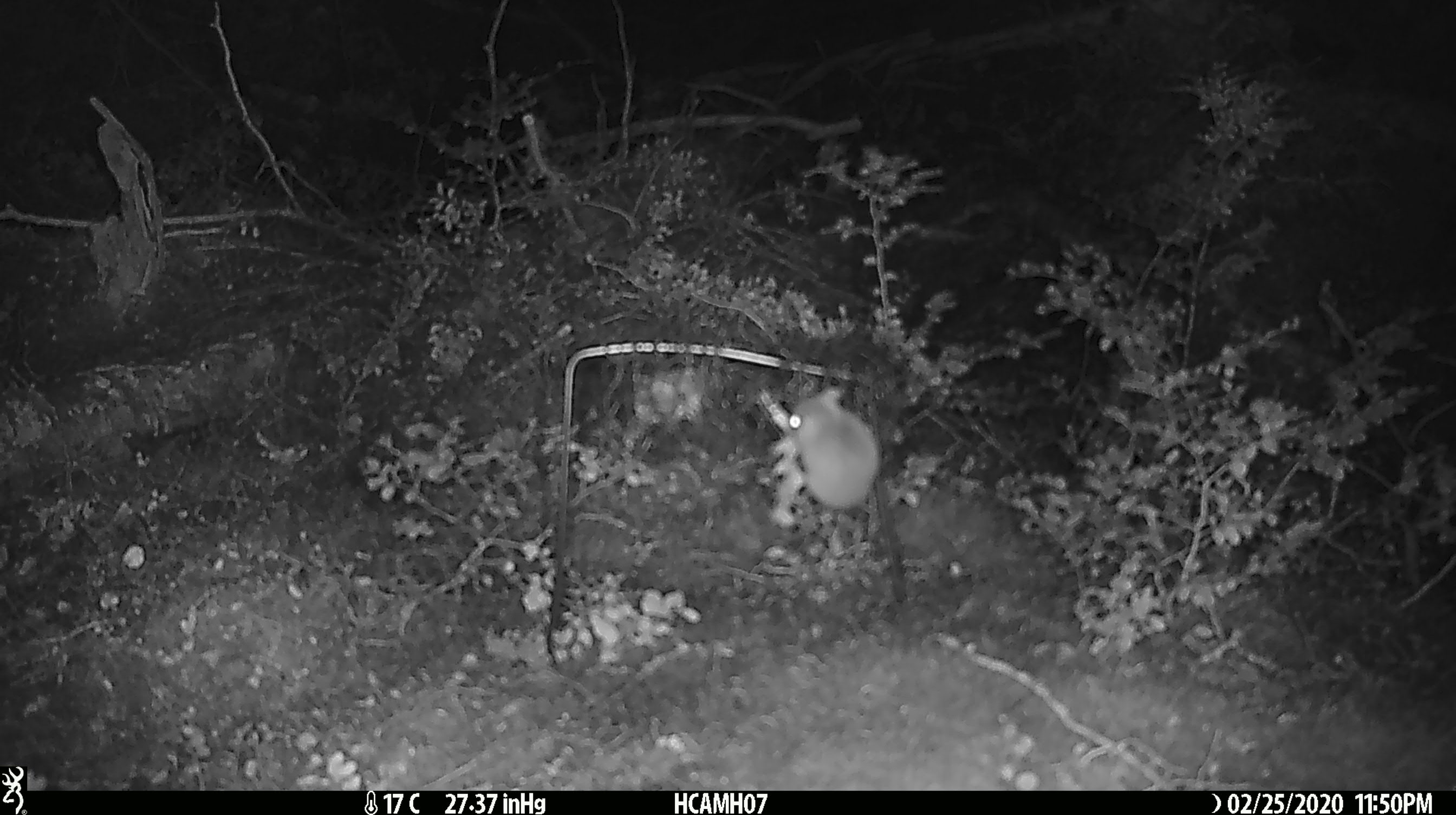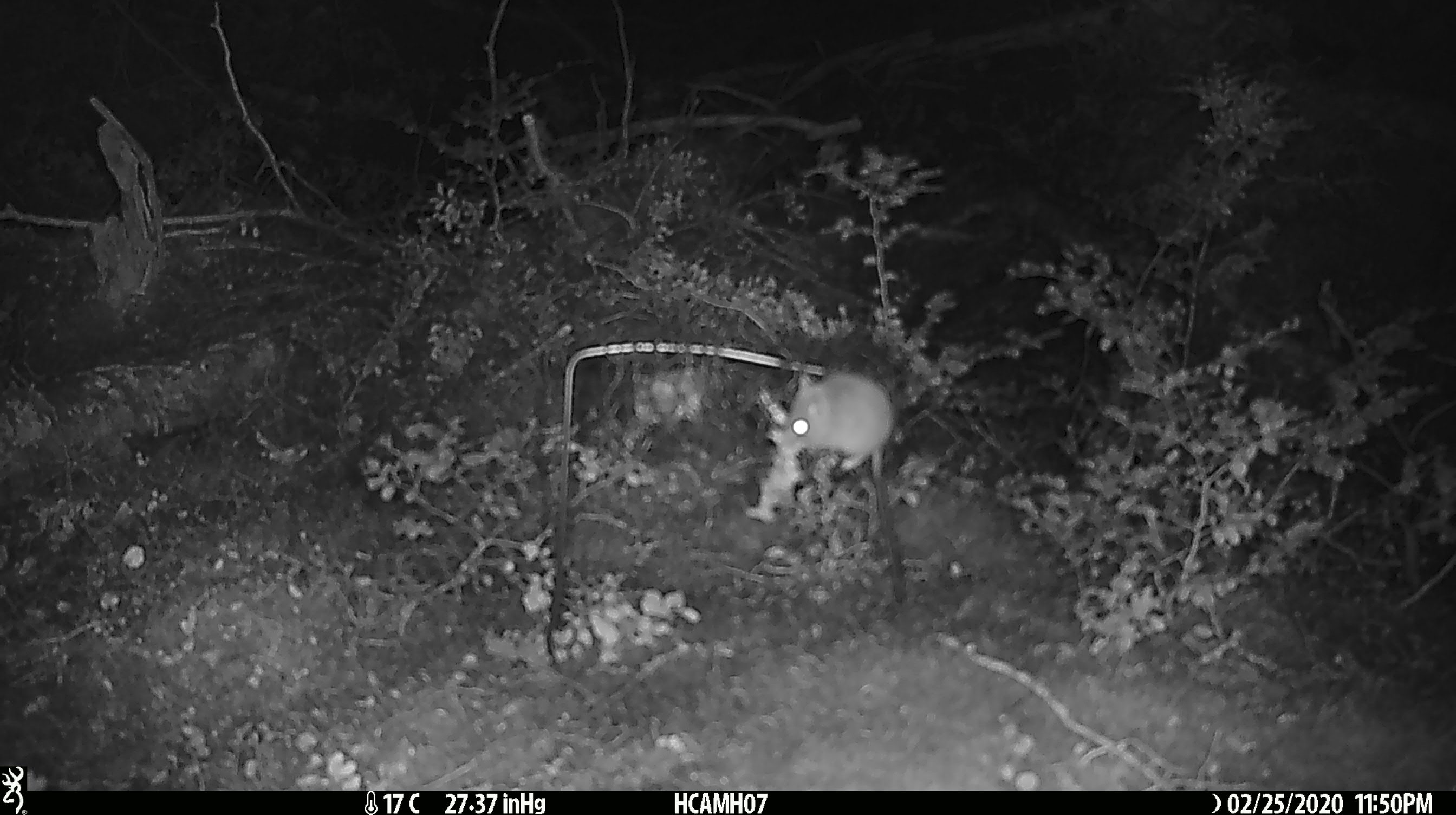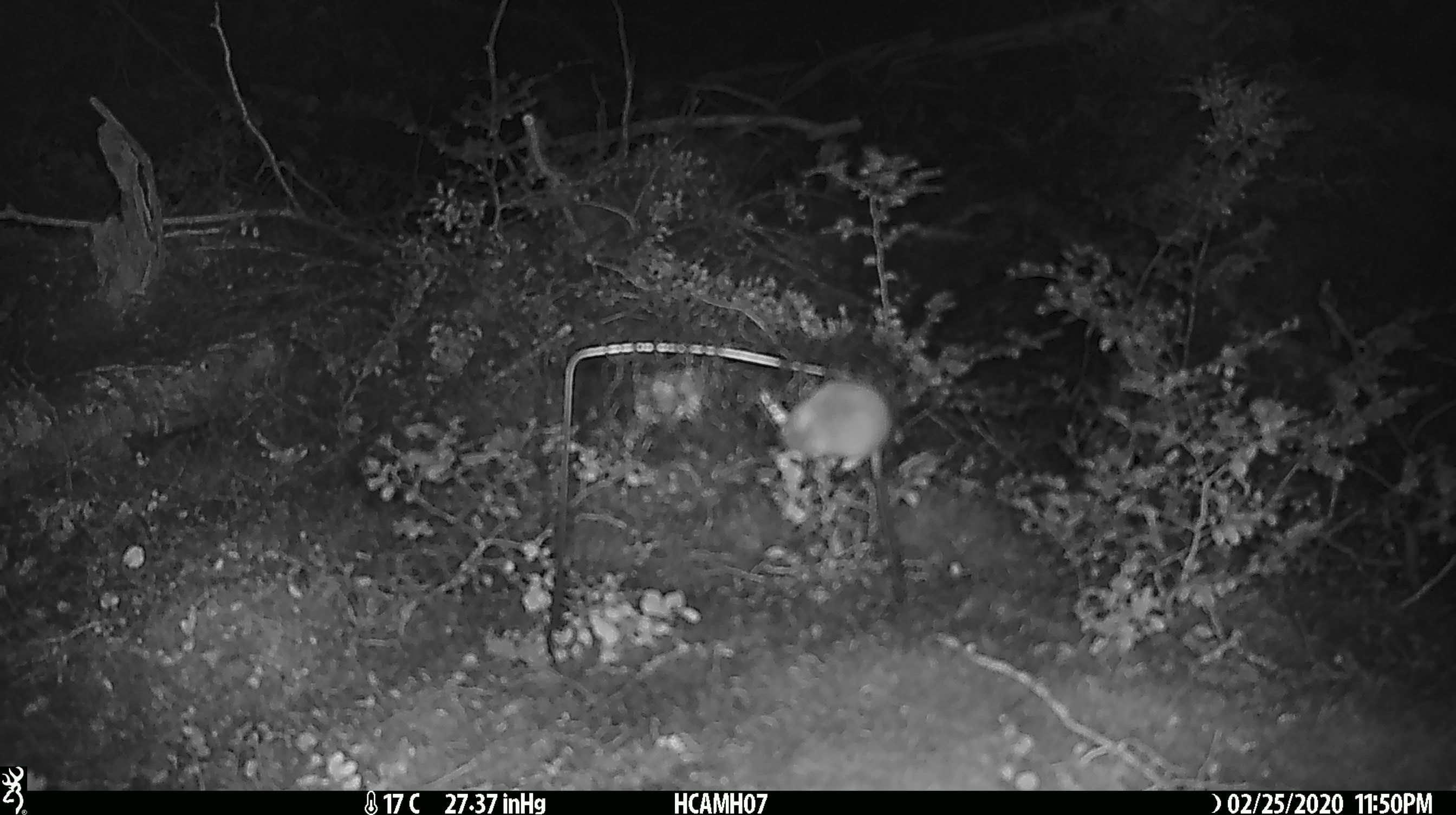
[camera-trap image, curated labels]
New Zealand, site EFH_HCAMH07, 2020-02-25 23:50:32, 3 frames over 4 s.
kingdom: Animalia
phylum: Chordata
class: Mammalia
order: Rodentia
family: Muridae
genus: Mus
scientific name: Mus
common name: mouse